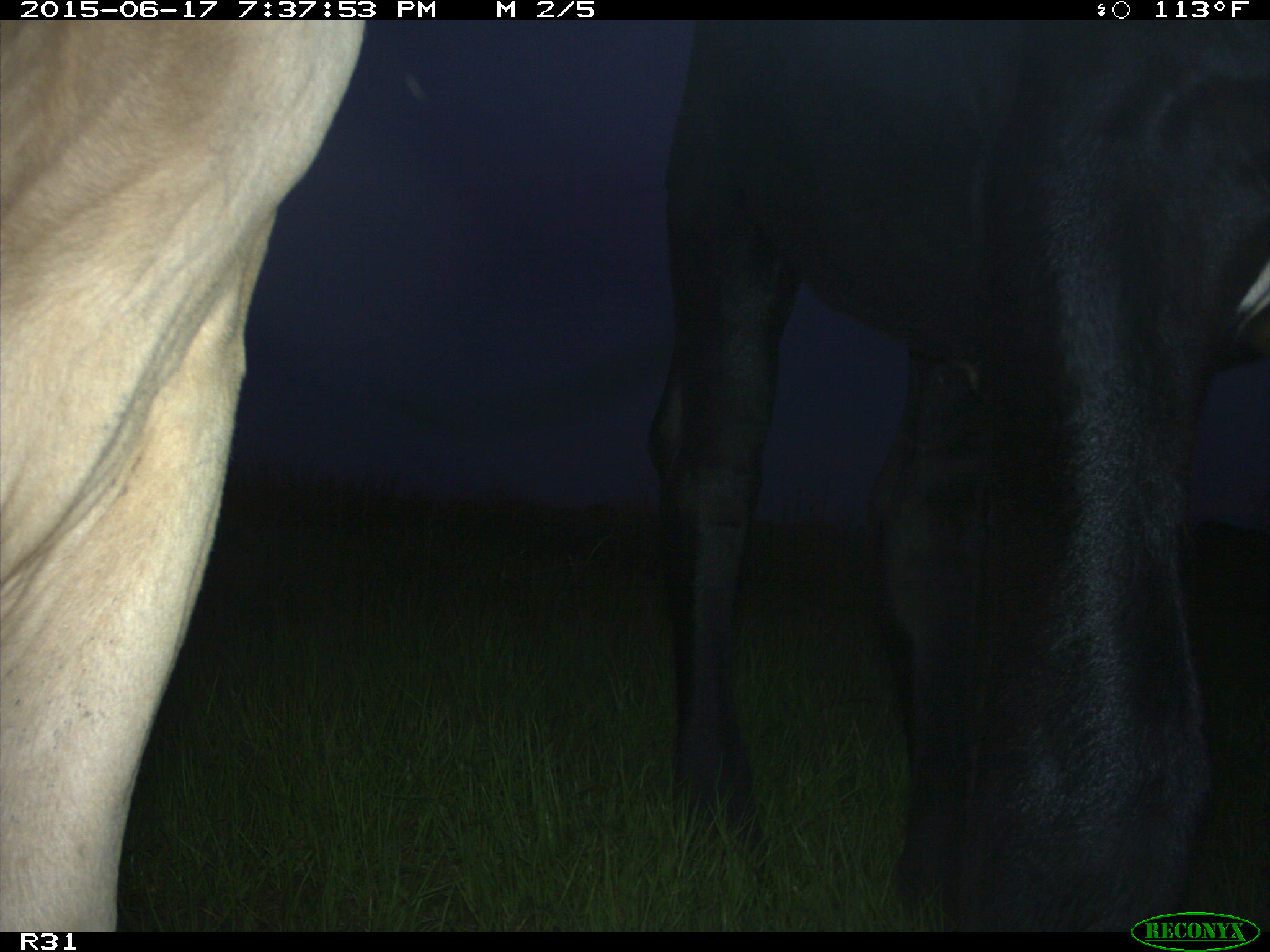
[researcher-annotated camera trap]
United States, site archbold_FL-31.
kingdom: Animalia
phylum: Chordata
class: Mammalia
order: Artiodactyla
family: Bovidae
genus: Bos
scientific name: Bos taurus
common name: domestic cow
Bos taurus (domestic cow).